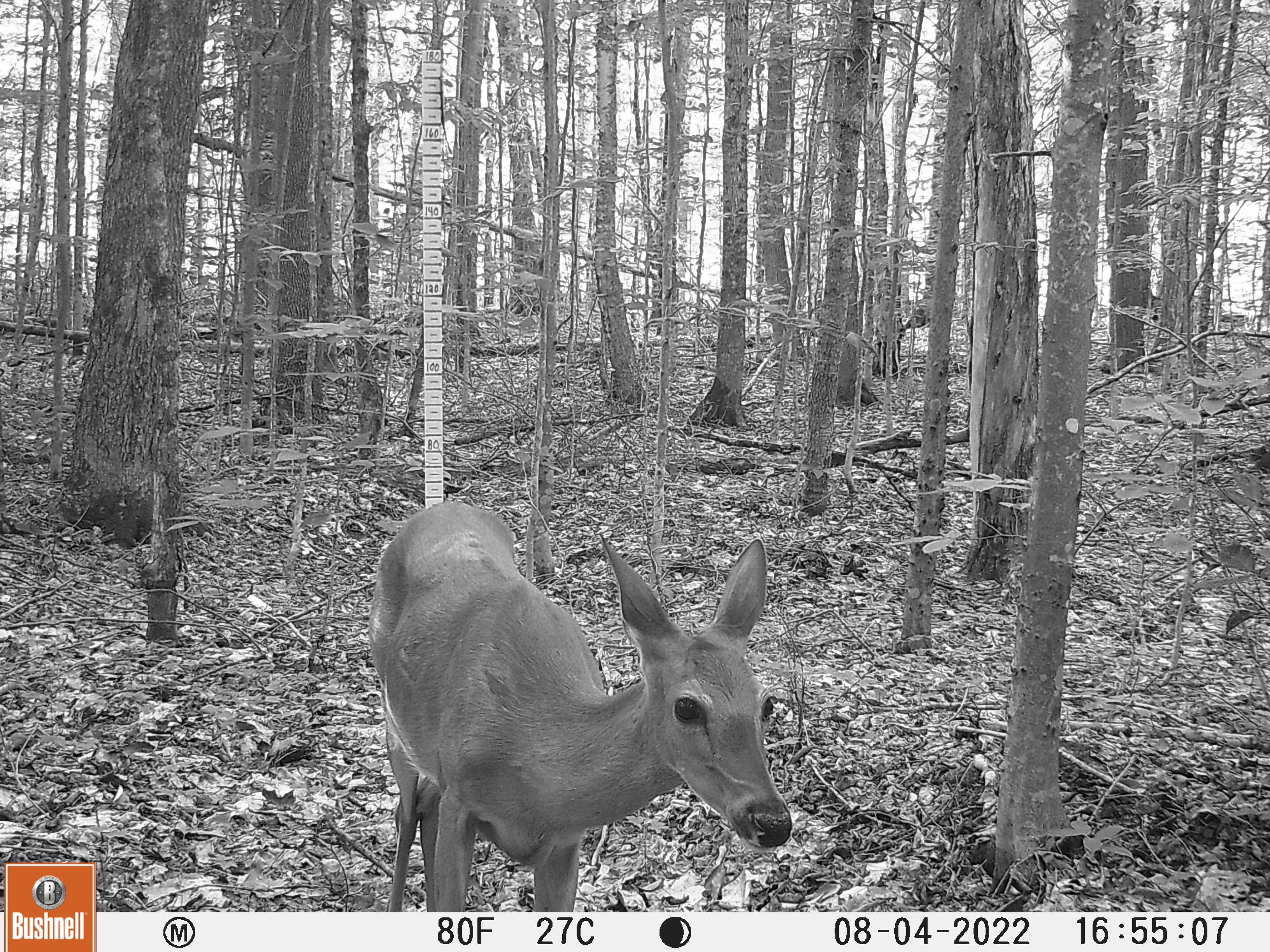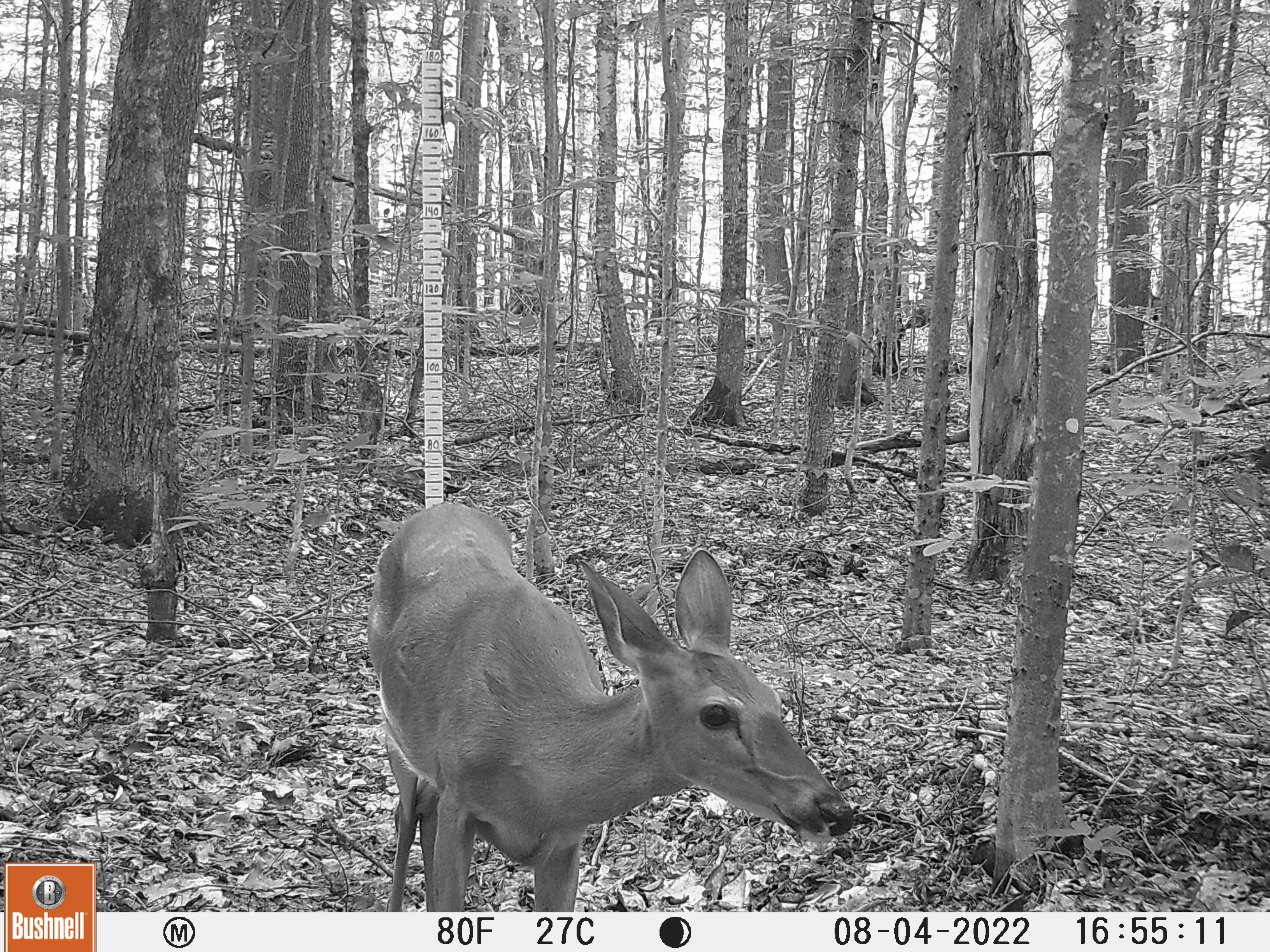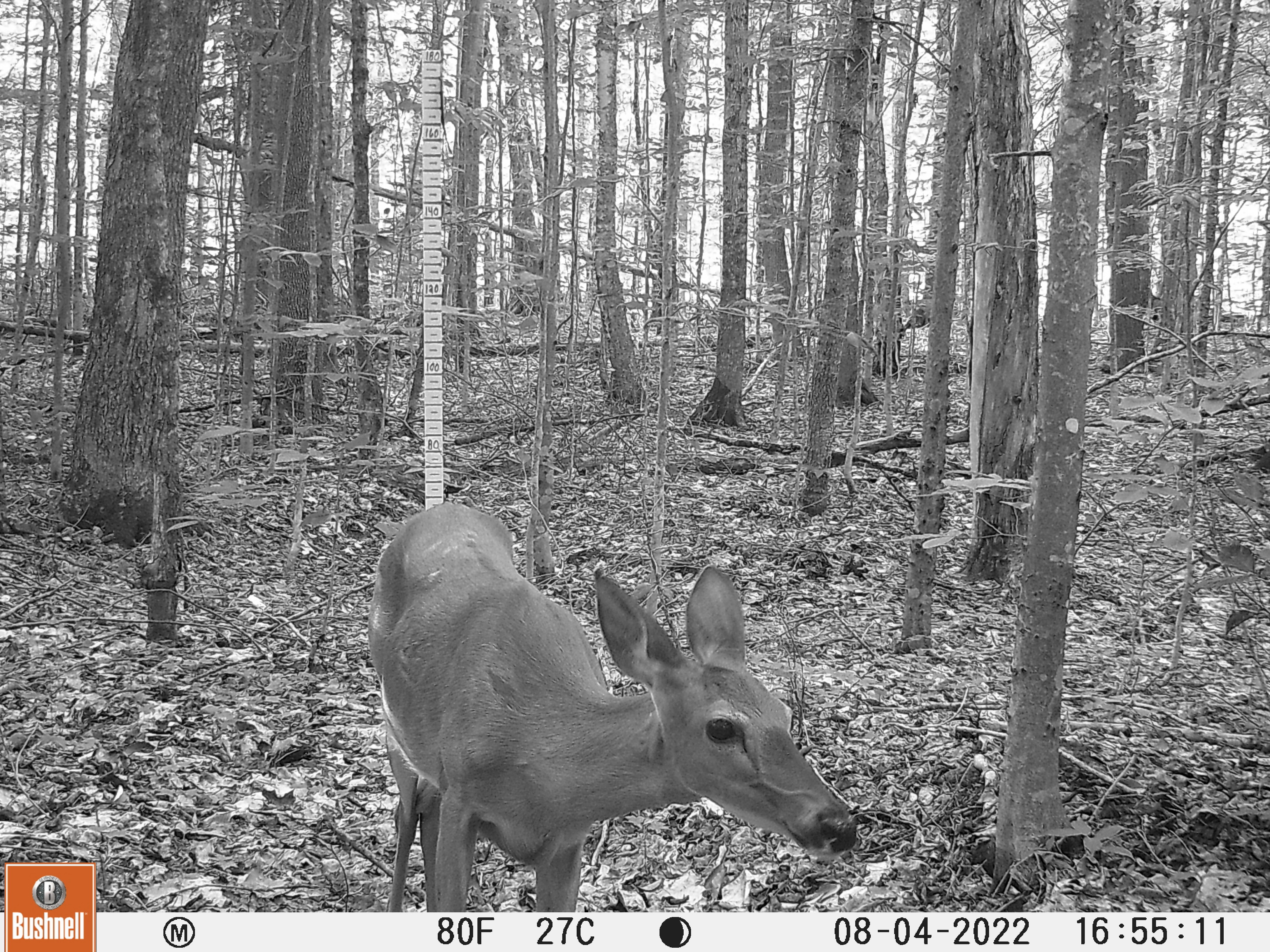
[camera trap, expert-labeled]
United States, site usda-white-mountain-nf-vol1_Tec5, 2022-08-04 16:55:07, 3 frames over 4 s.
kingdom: Animalia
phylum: Chordata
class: Mammalia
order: Artiodactyla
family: Cervidae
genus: Odocoileus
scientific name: Odocoileus virginianus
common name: white-tailed deer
White-tailed deer (Odocoileus virginianus).